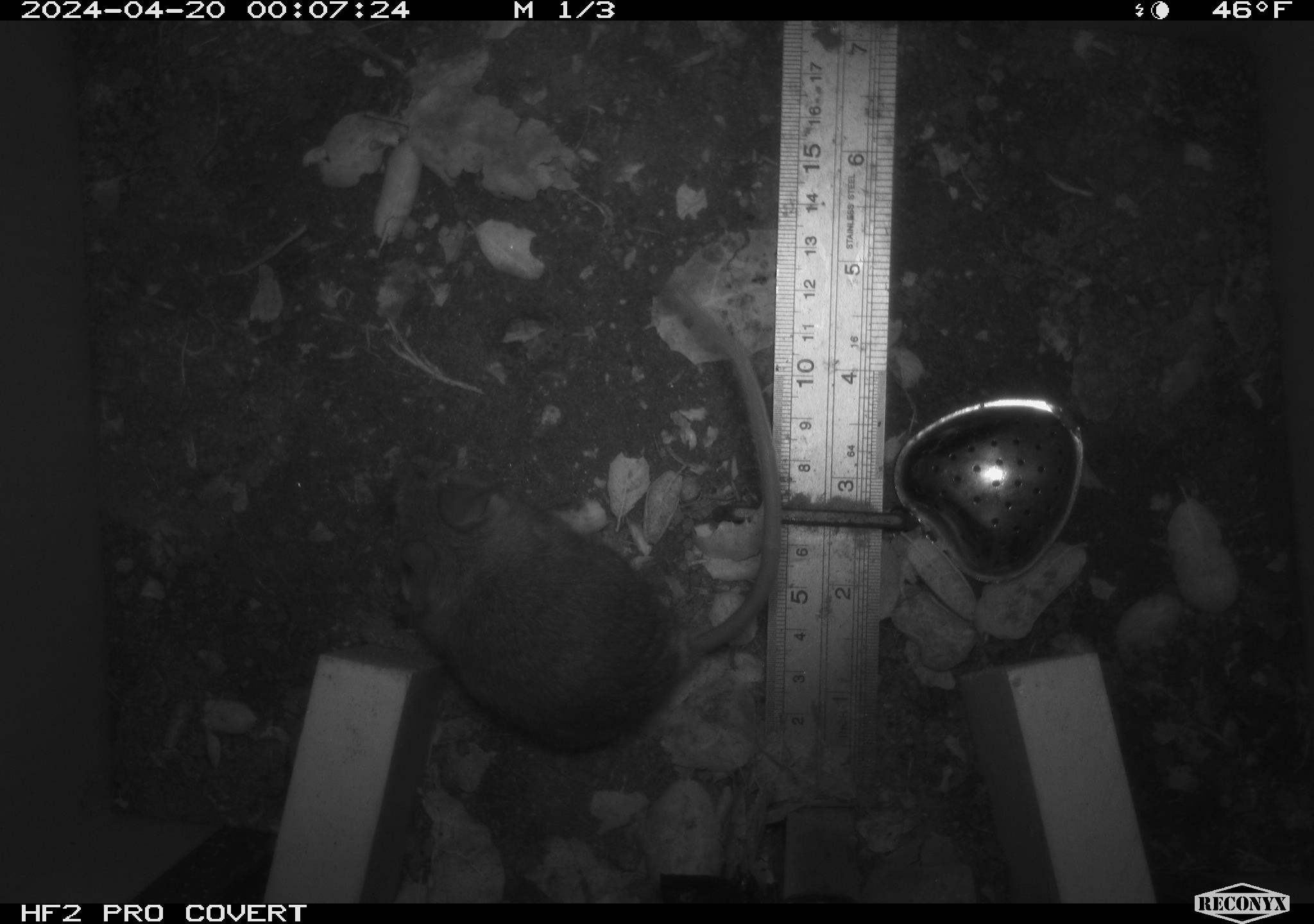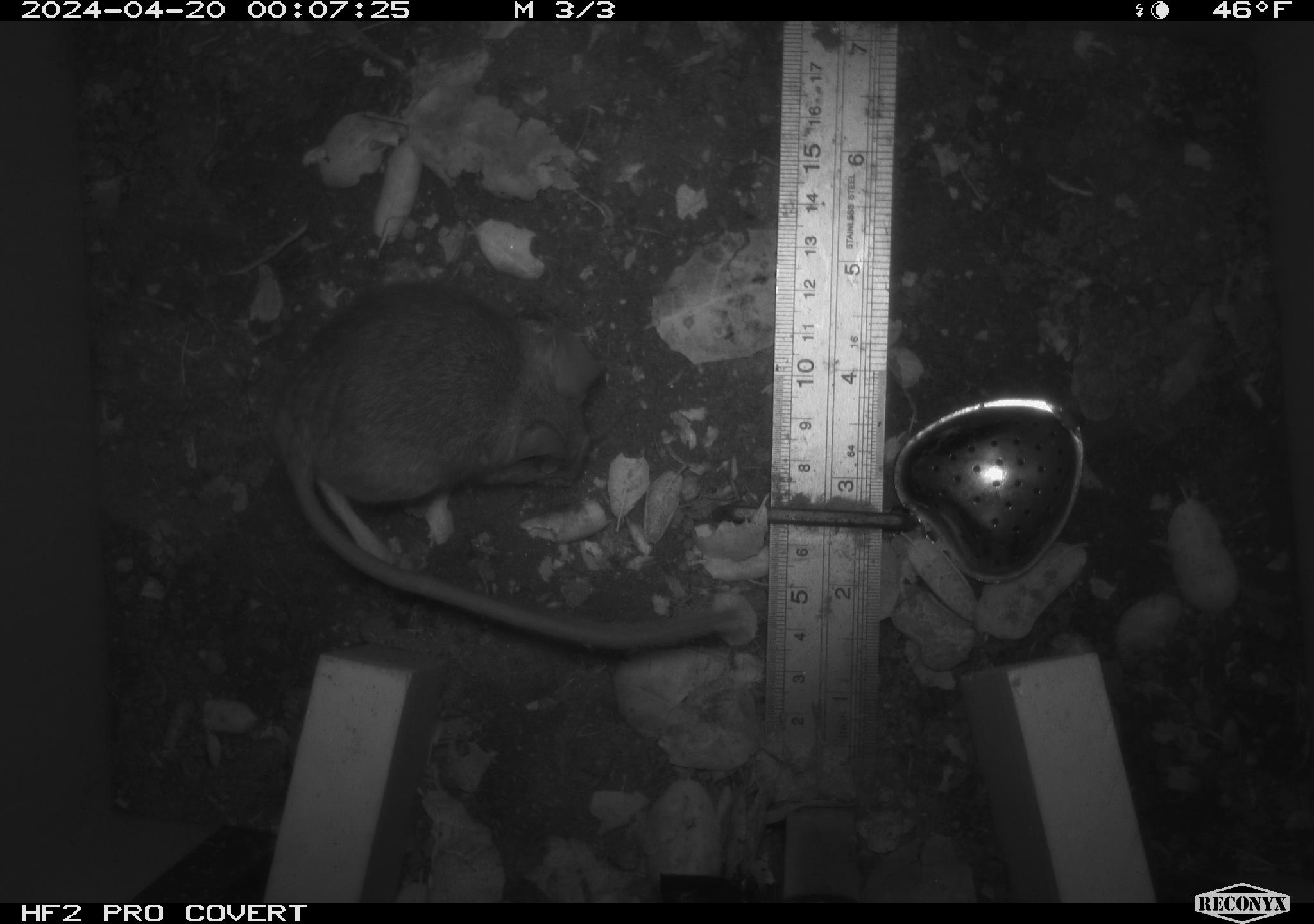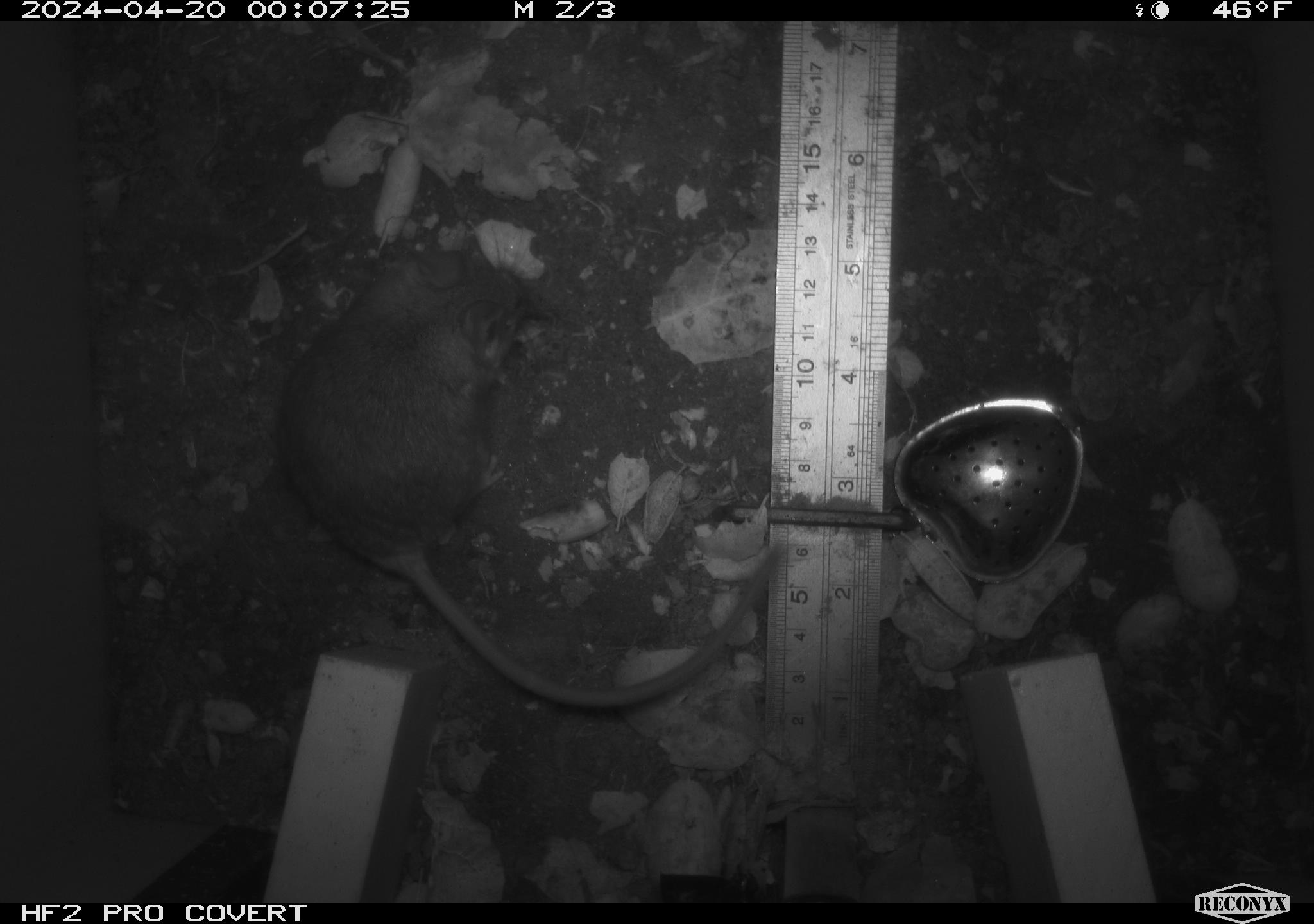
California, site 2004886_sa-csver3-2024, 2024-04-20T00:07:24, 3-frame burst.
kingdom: Animalia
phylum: Chordata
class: Mammalia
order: Rodentia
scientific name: Rodentia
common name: rodent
Rodent (Rodentia).